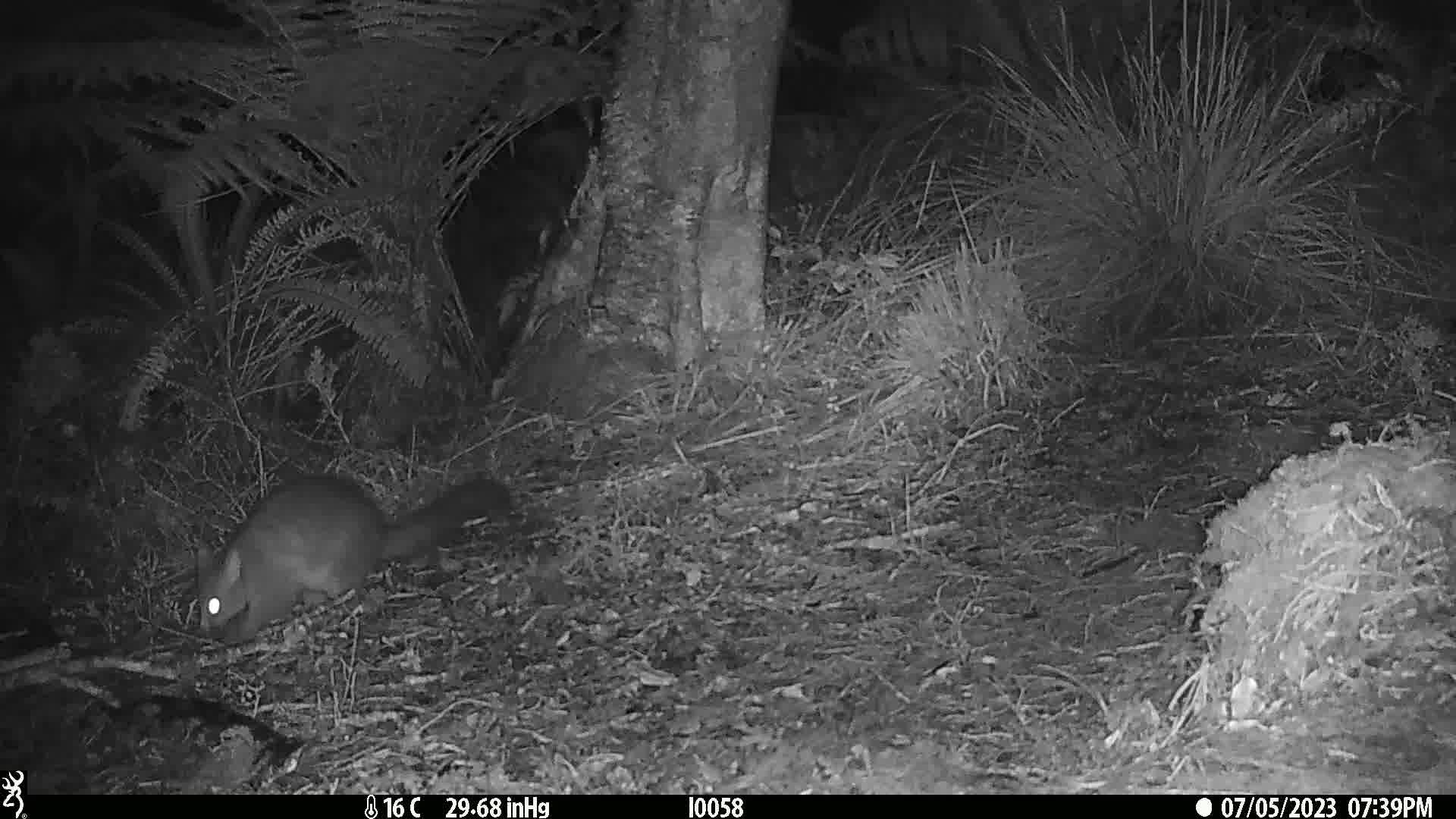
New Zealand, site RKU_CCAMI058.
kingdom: Animalia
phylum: Chordata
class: Mammalia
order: Diprotodontia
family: Phalangeridae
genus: Trichosurus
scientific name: Trichosurus vulpecula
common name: common brushtail possum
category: possum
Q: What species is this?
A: Possum (common brushtail possum) (Trichosurus vulpecula).